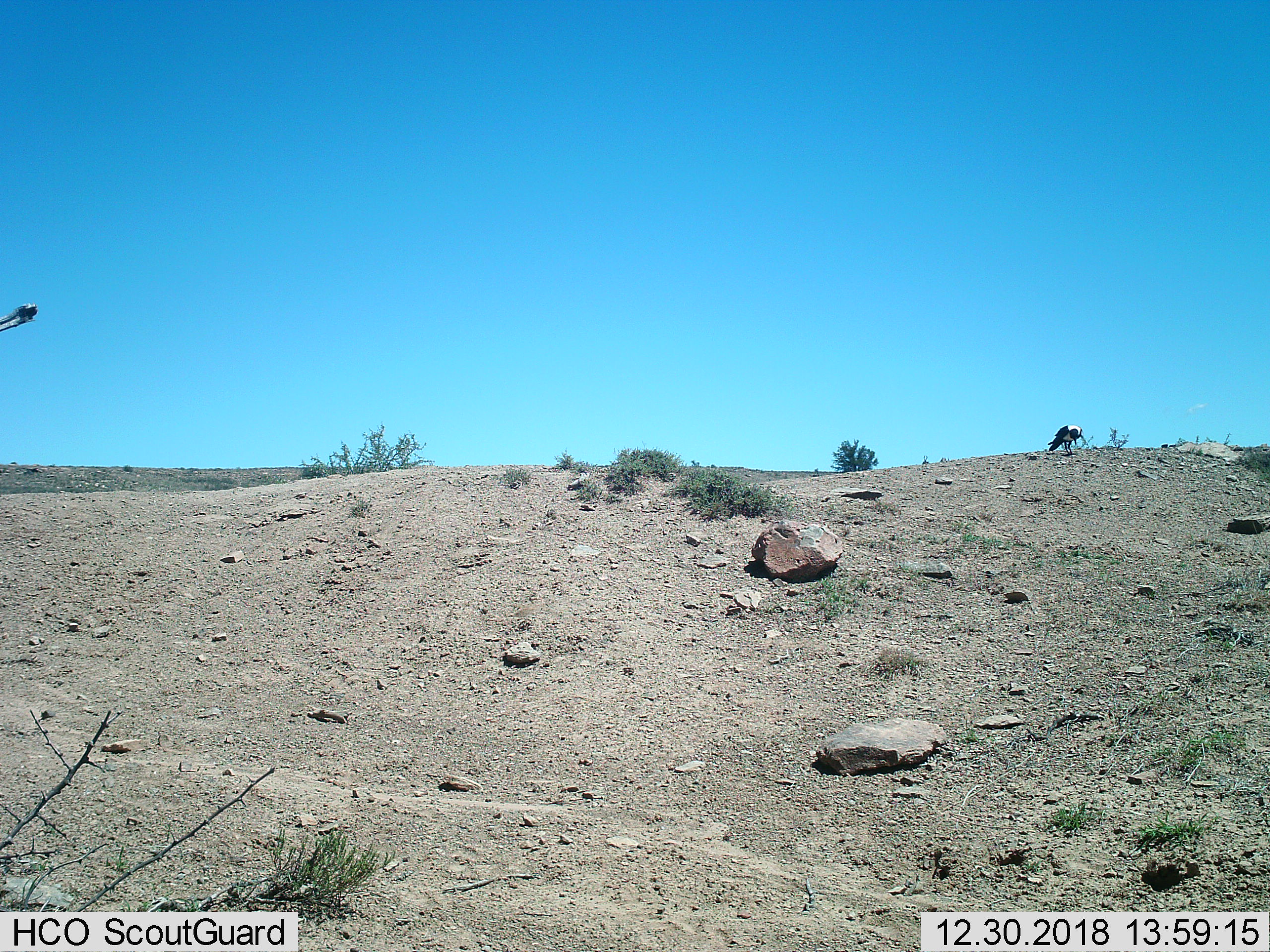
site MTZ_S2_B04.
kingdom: Animalia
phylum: Chordata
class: Aves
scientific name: Aves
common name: bird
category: birdother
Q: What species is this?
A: Birdother (bird) (Aves).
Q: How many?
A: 1.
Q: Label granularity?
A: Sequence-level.